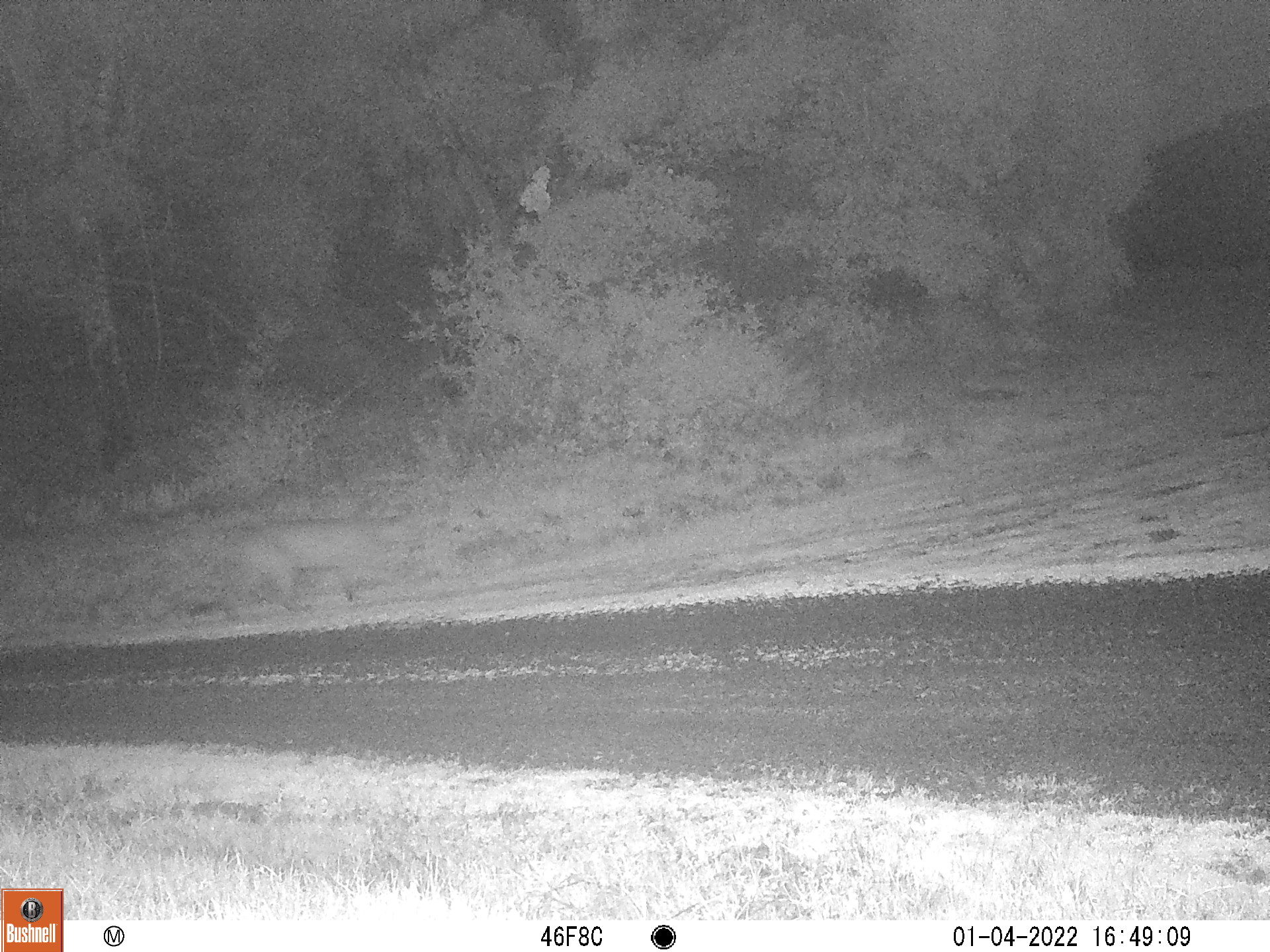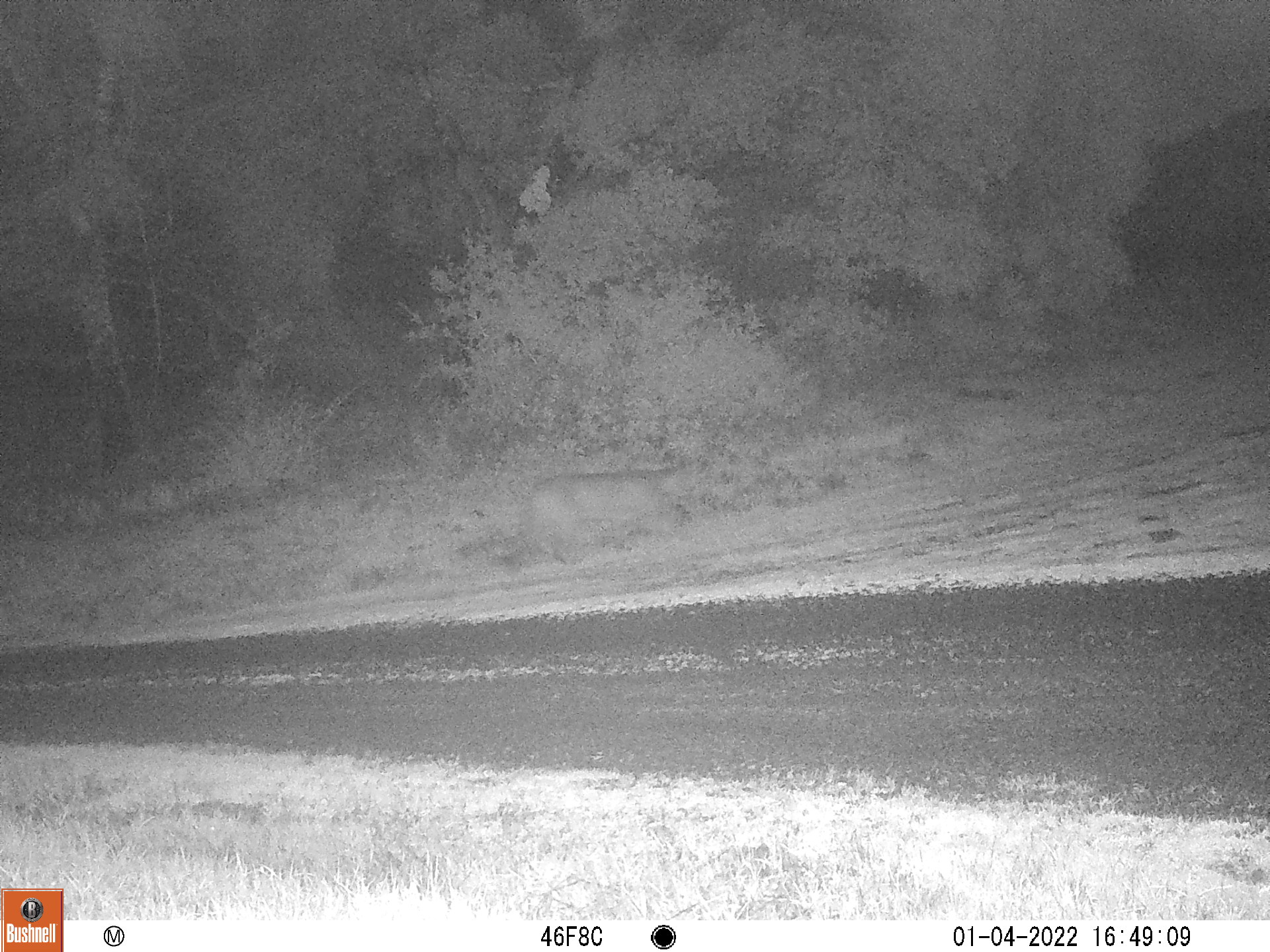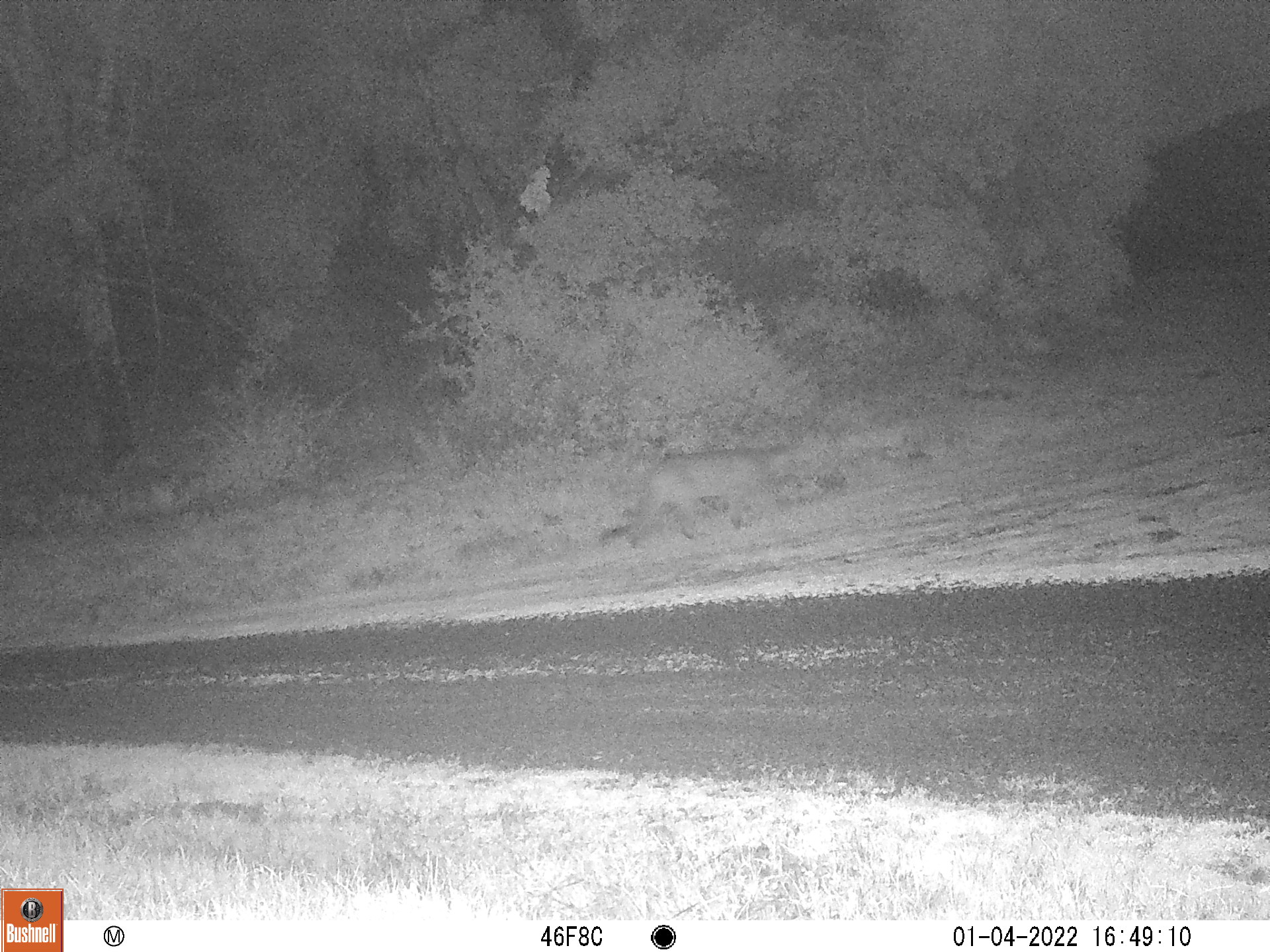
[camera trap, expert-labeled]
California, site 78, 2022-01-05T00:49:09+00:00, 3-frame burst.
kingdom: Animalia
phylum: Chordata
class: Mammalia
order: Carnivora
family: Felidae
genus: Puma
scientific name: Puma concolor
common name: puma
Puma (Puma concolor).